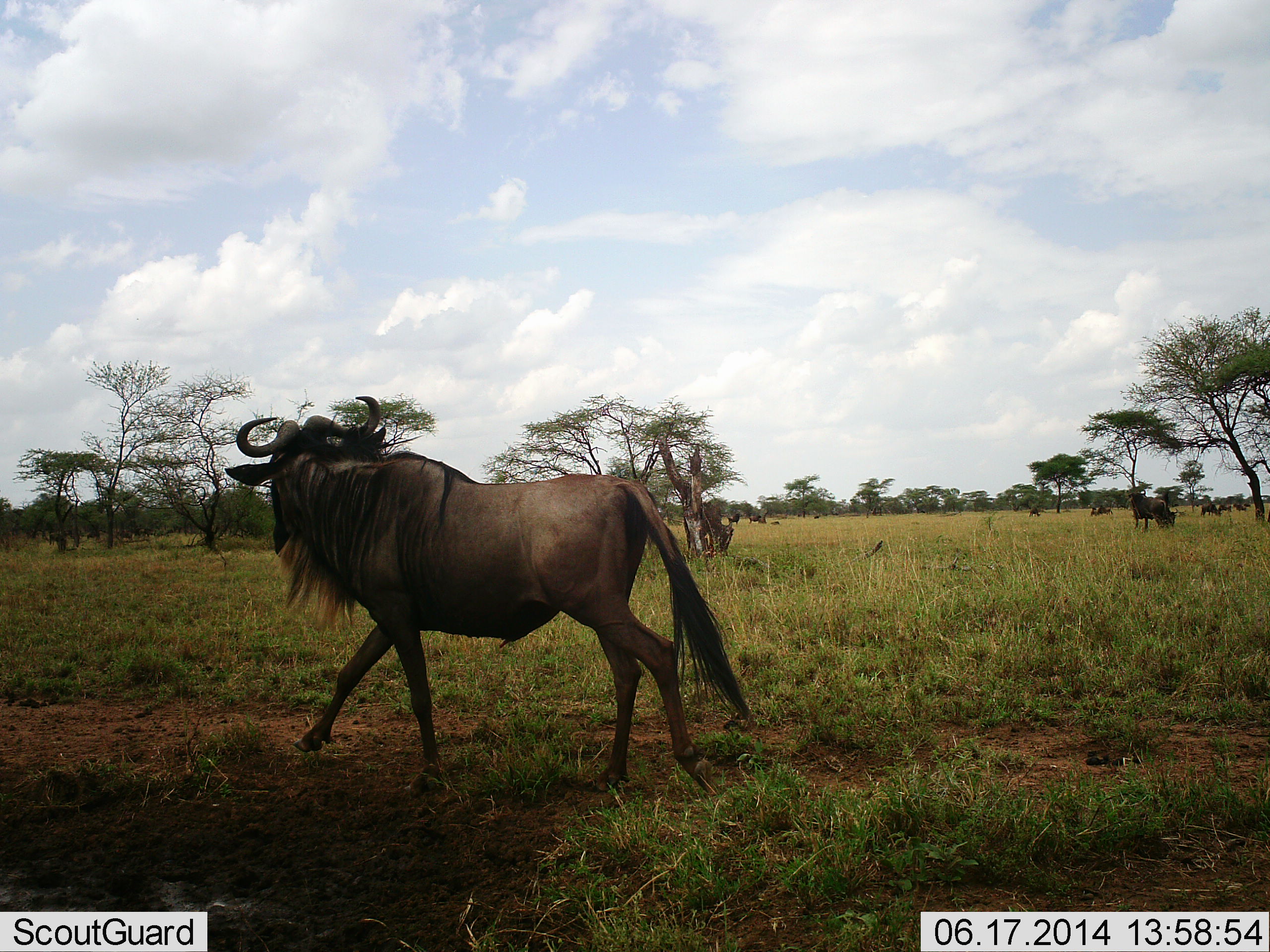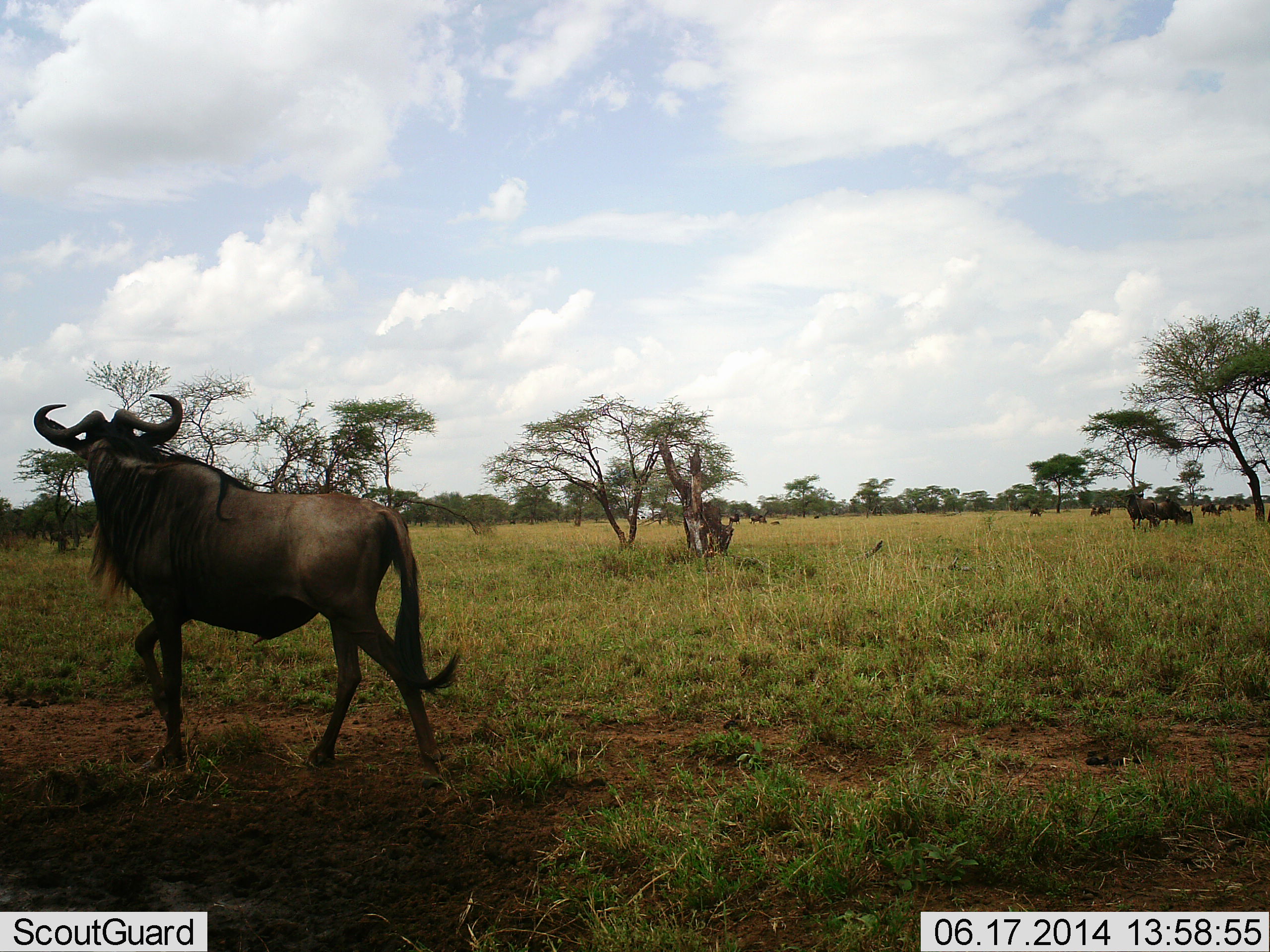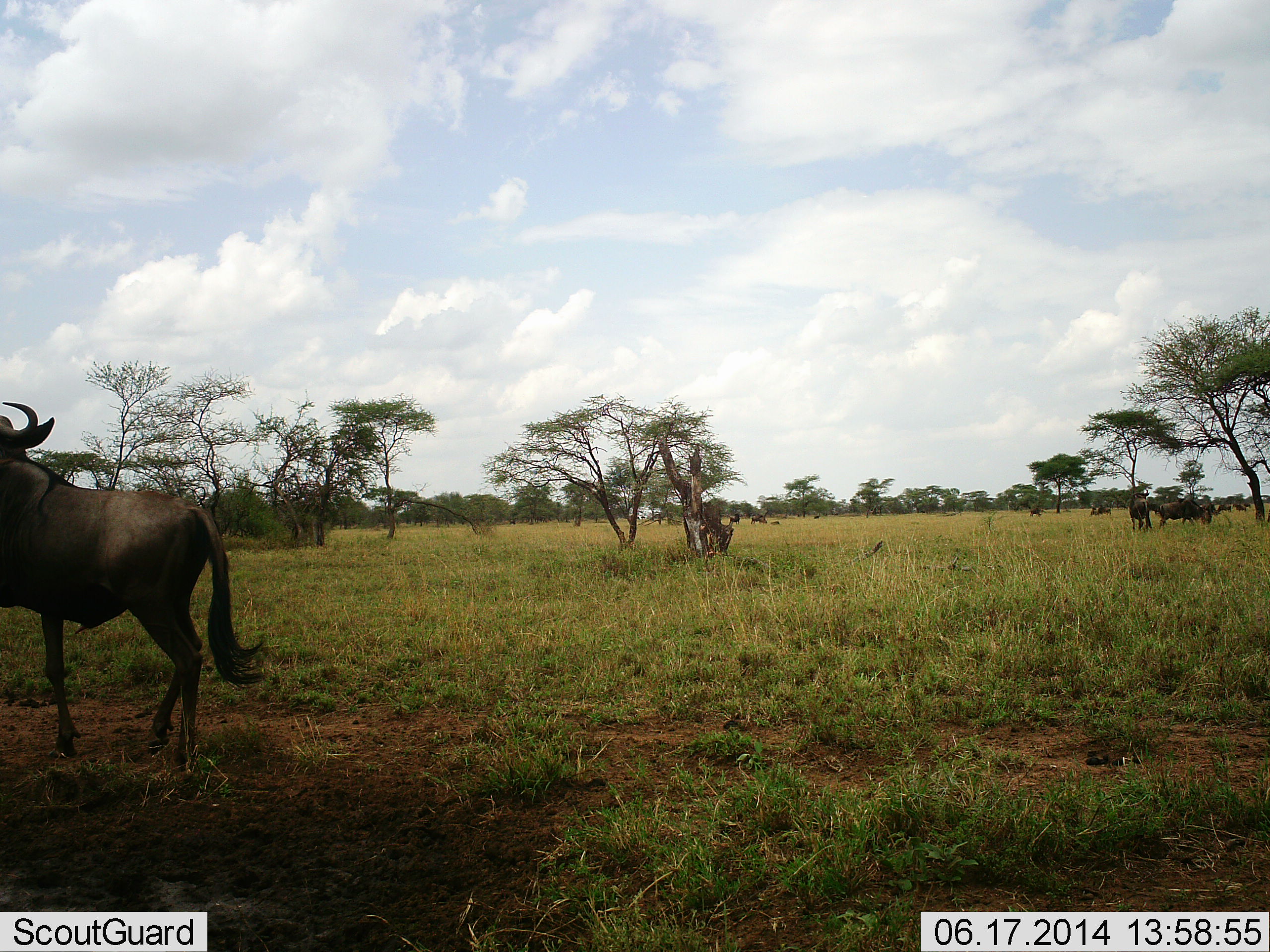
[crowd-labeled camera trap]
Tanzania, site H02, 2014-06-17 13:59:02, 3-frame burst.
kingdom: Animalia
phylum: Chordata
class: Mammalia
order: Artiodactyla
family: Bovidae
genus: Connochaetes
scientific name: Connochaetes taurinus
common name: blue wildebeest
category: wildebeest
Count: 10.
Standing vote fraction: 60%.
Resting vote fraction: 10%.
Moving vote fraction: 80%.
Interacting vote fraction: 0%.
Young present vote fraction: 0%.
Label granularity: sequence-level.